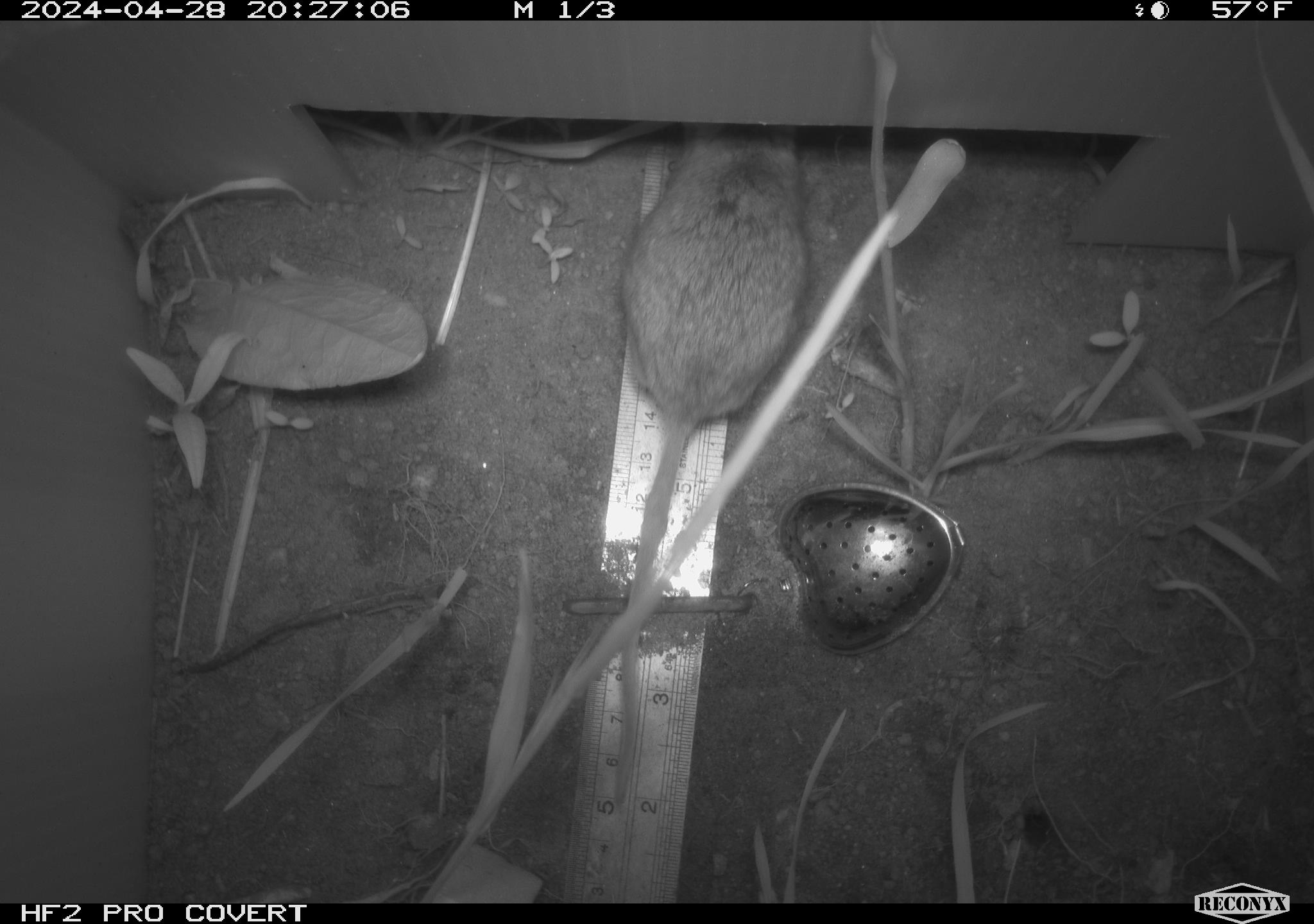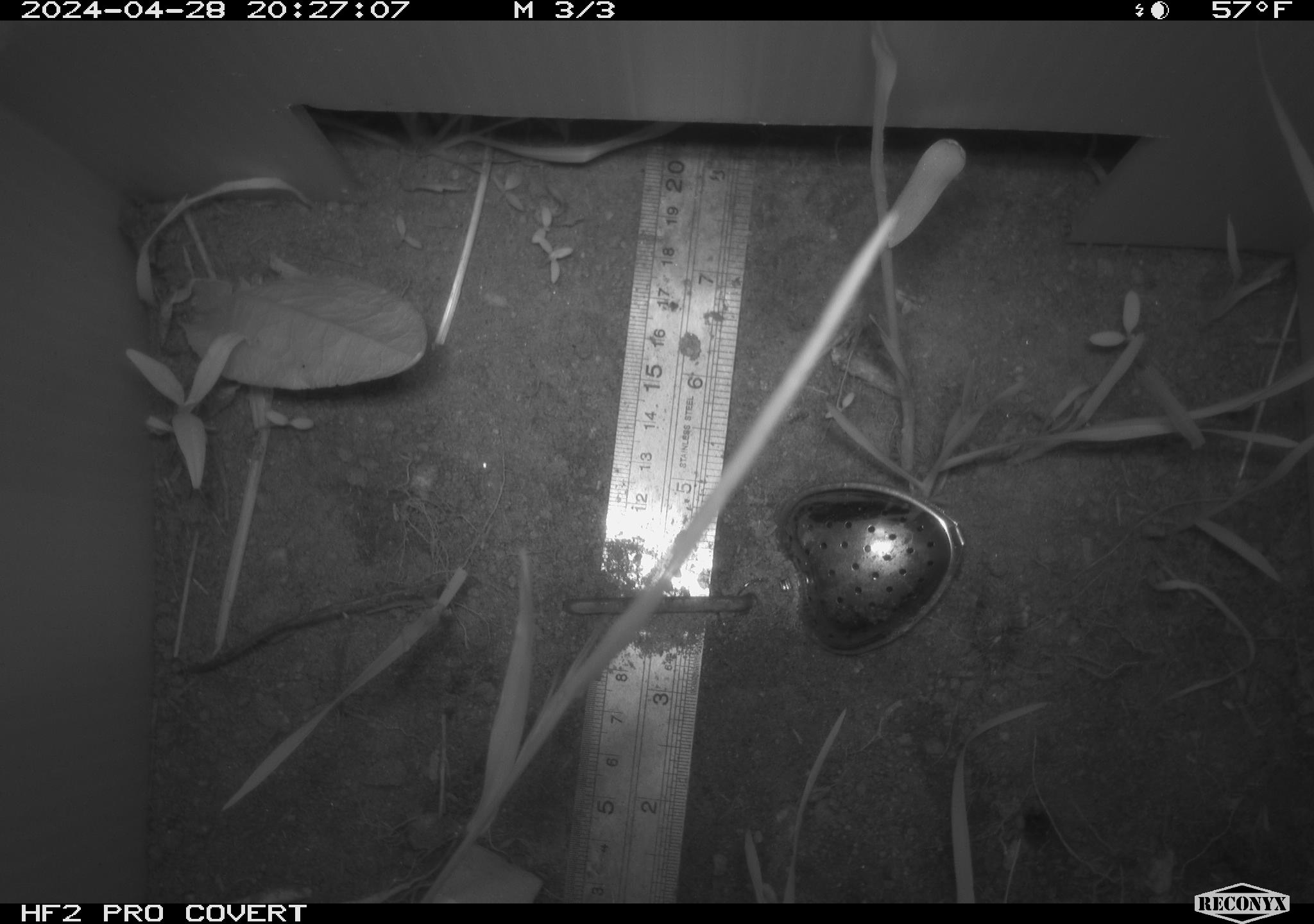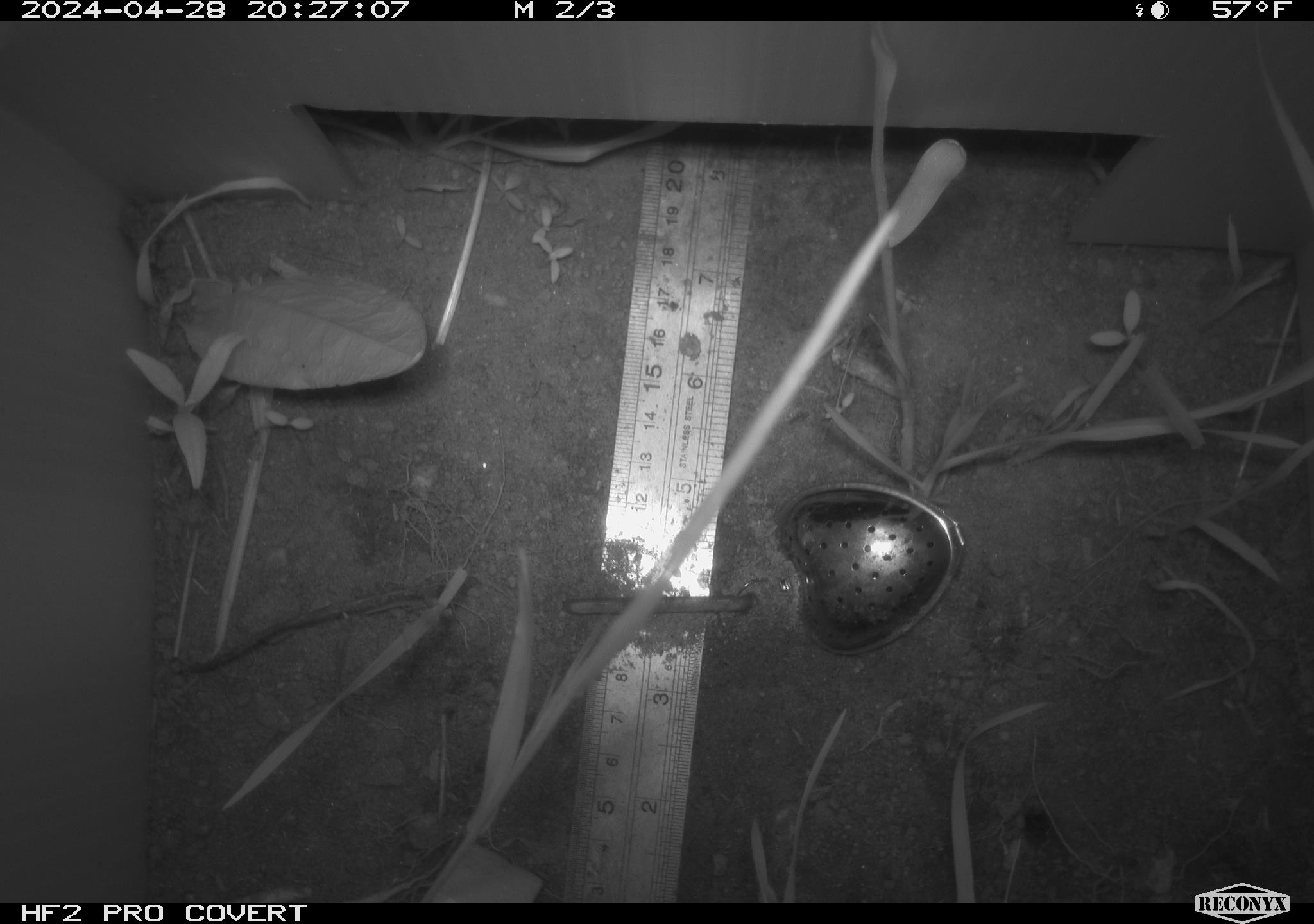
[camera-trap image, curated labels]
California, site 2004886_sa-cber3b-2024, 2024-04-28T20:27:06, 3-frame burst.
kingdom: Animalia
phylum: Chordata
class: Mammalia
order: Rodentia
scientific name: Rodentia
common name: mouse species